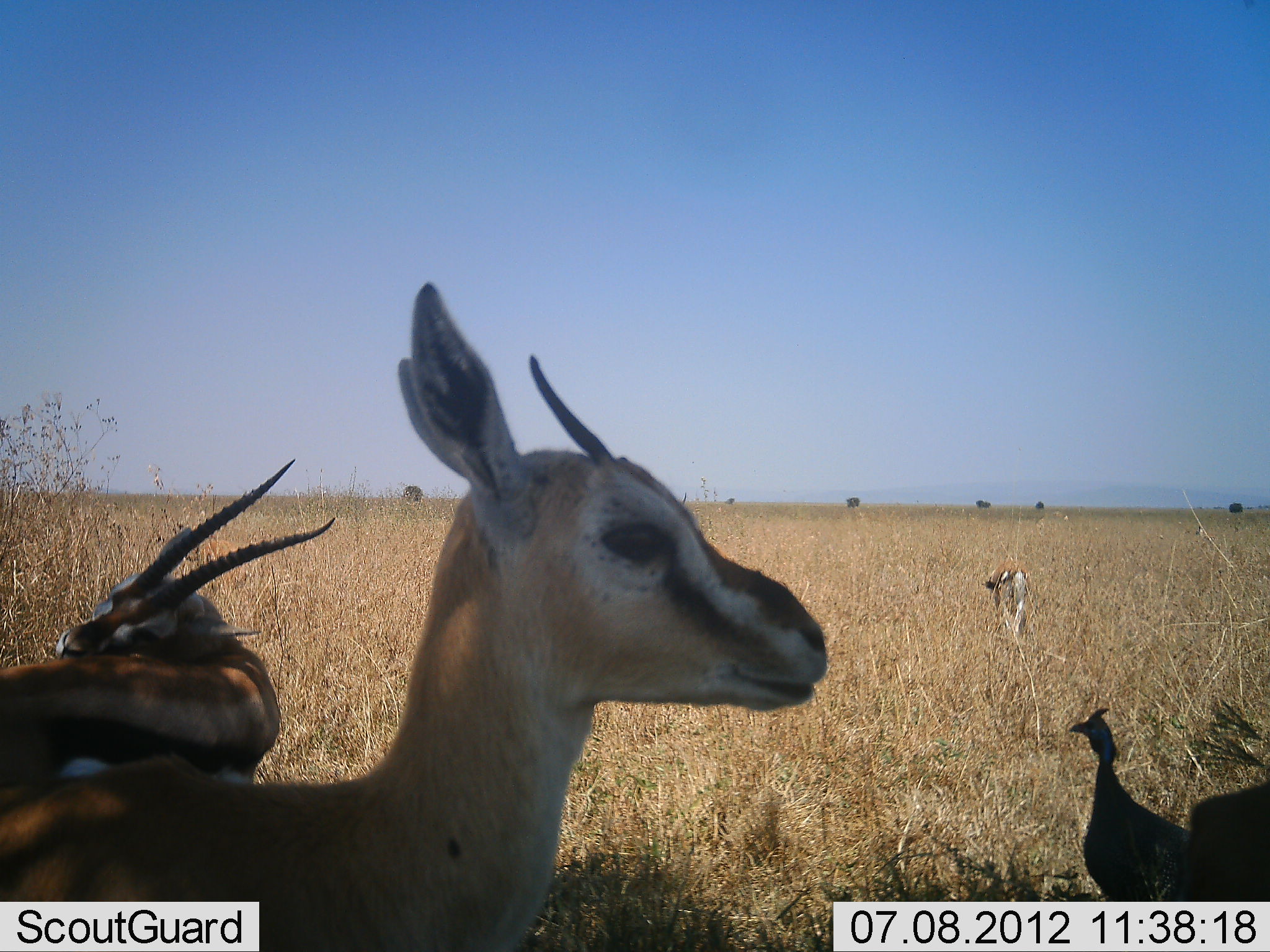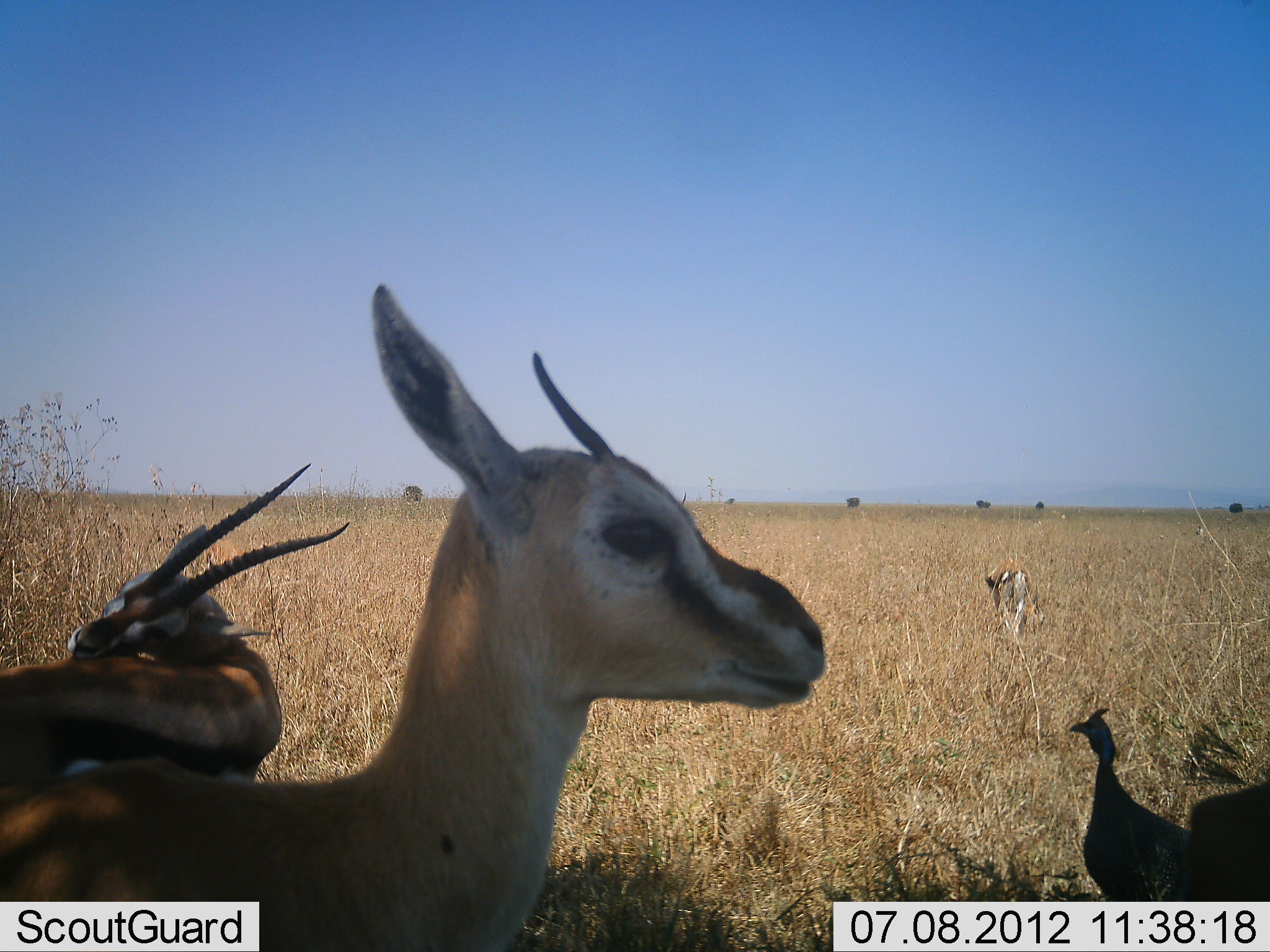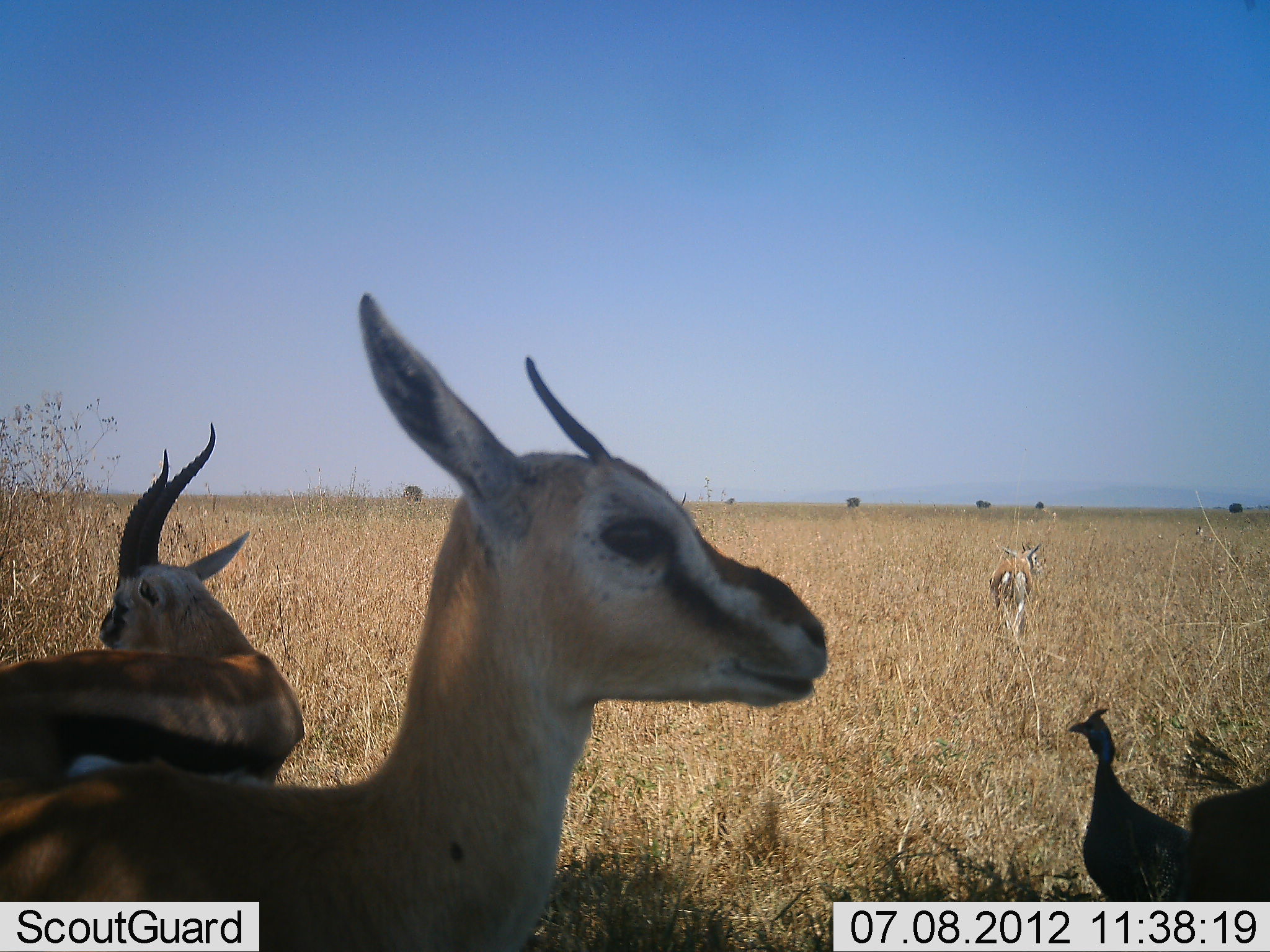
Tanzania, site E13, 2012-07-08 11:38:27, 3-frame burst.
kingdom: Animalia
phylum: Chordata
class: Mammalia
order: Artiodactyla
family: Bovidae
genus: Eudorcas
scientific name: Eudorcas thomsonii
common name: thomson's gazelle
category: gazellethomsons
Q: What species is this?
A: Gazellethomsons (thomson's gazelle) (Eudorcas thomsonii).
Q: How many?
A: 3.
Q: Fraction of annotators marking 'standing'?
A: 93%.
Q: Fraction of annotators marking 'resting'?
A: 7%.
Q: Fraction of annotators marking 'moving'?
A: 21%.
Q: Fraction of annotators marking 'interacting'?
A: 0%.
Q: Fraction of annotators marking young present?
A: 7%.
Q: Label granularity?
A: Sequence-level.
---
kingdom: Animalia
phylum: Chordata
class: Aves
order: Galliformes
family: Numididae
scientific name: Numididae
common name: guinea fowl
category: guineafowl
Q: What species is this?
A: Guineafowl (guinea fowl) (Numididae).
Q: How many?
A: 1.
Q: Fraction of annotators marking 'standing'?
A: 92%.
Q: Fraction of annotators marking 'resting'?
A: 0%.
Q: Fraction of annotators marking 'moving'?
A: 8%.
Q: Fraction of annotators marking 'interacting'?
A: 0%.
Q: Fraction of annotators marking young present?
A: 0%.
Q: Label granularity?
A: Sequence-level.